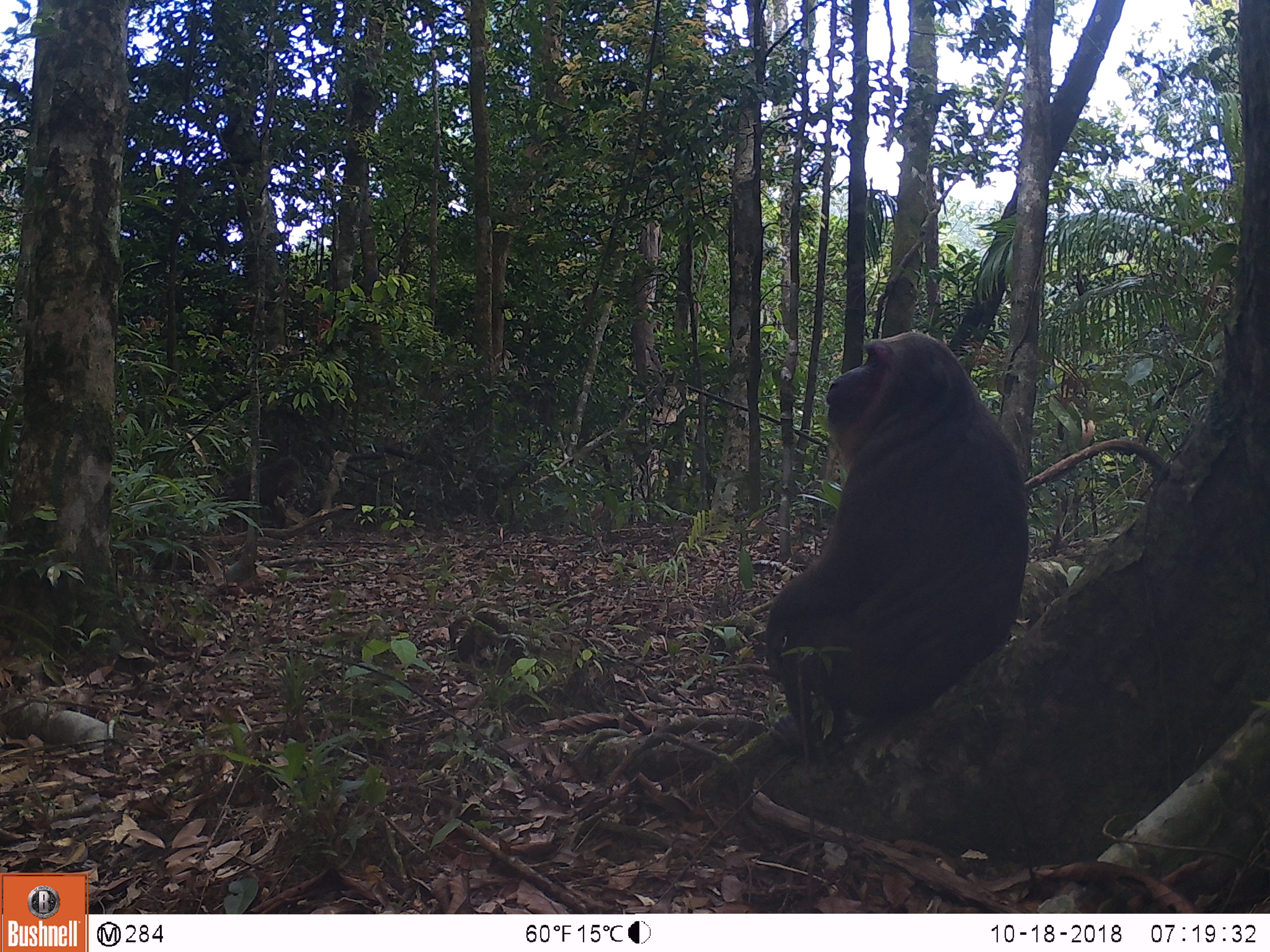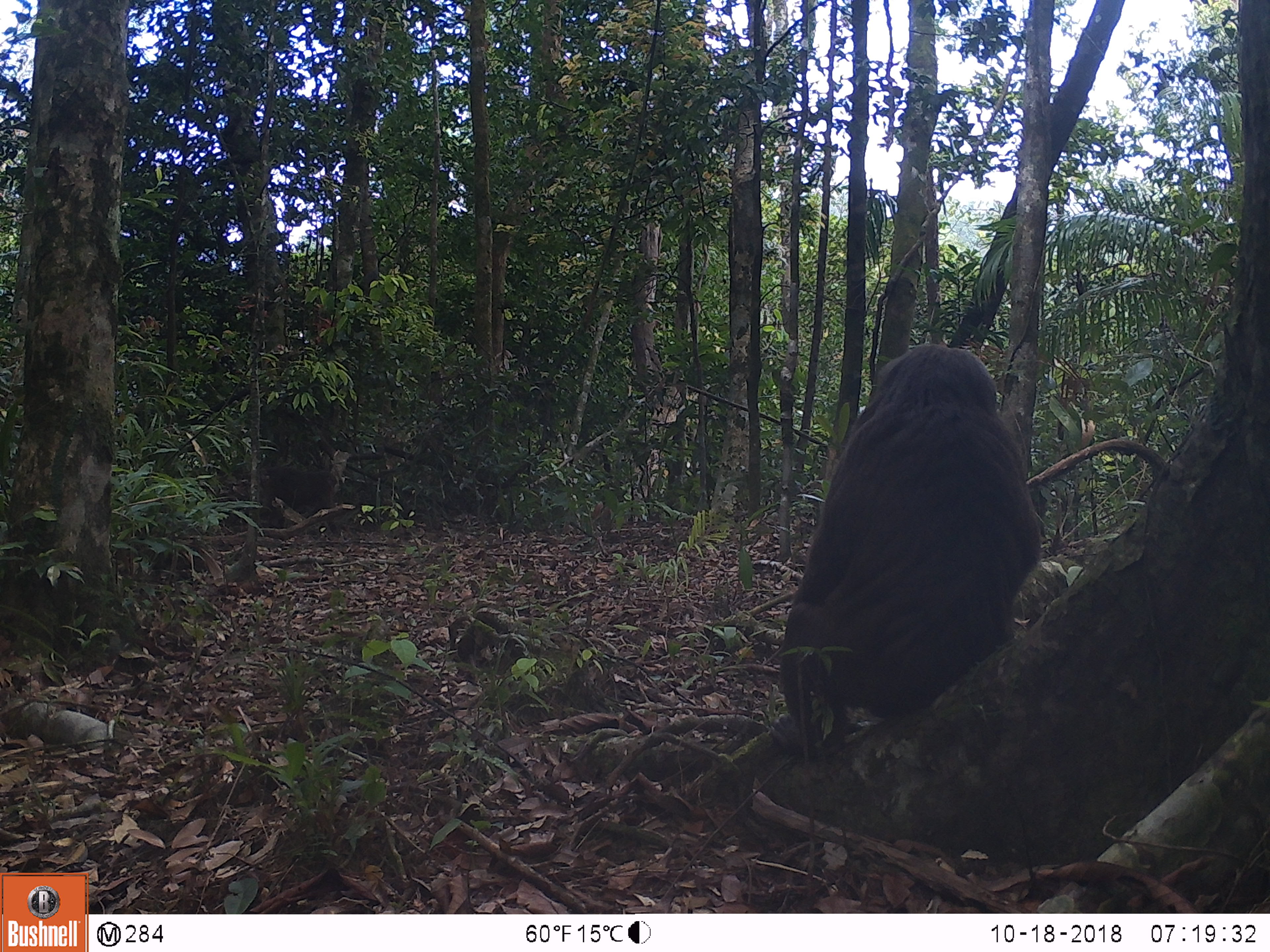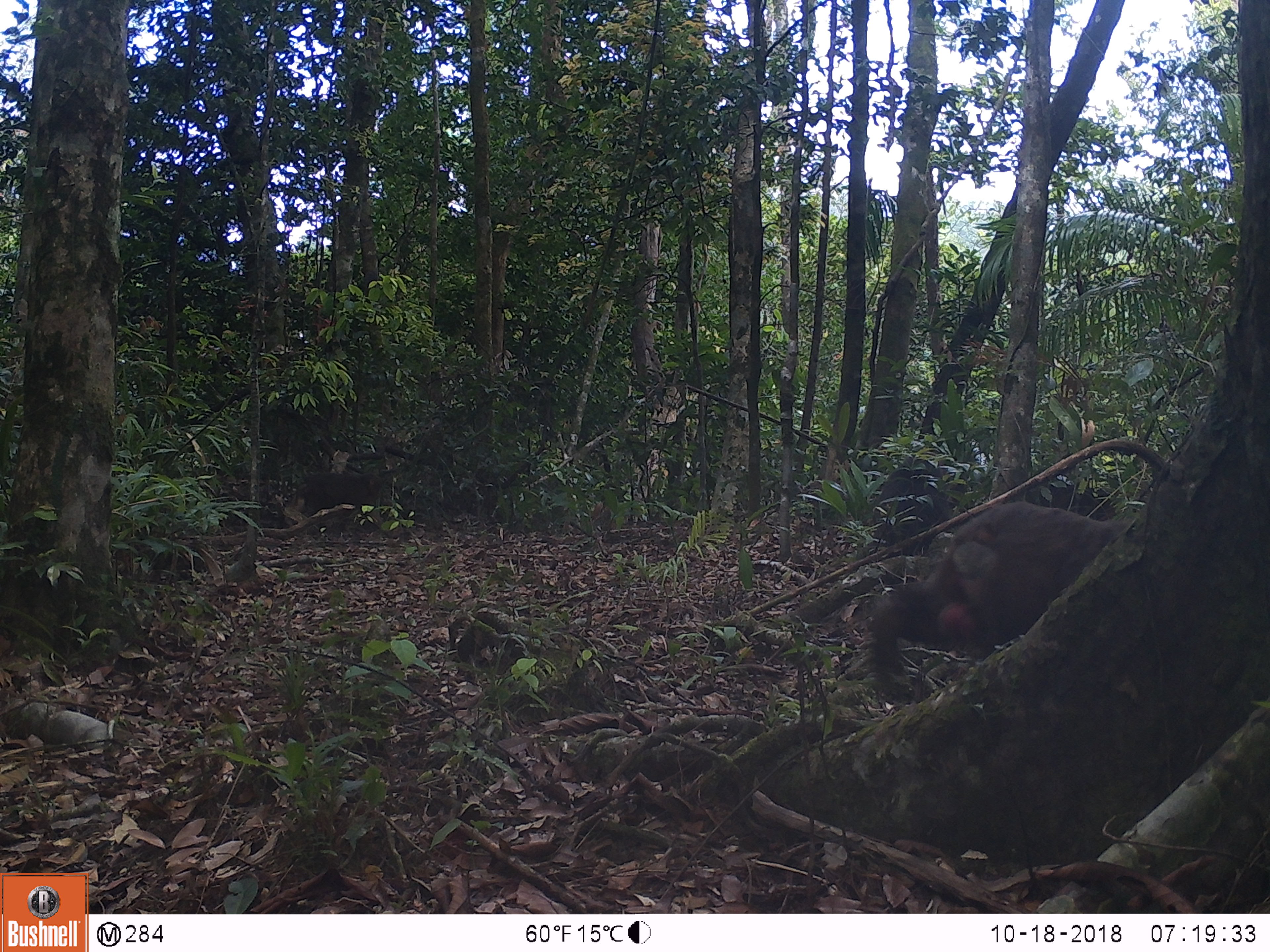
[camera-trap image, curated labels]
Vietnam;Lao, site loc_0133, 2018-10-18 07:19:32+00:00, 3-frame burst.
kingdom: Animalia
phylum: Chordata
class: Mammalia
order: Primates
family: Cercopithecidae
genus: Macaca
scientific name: Macaca arctoides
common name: stump-tailed macaque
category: stump tailed macaque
Stump tailed macaque (stump-tailed macaque) (Macaca arctoides). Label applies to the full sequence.